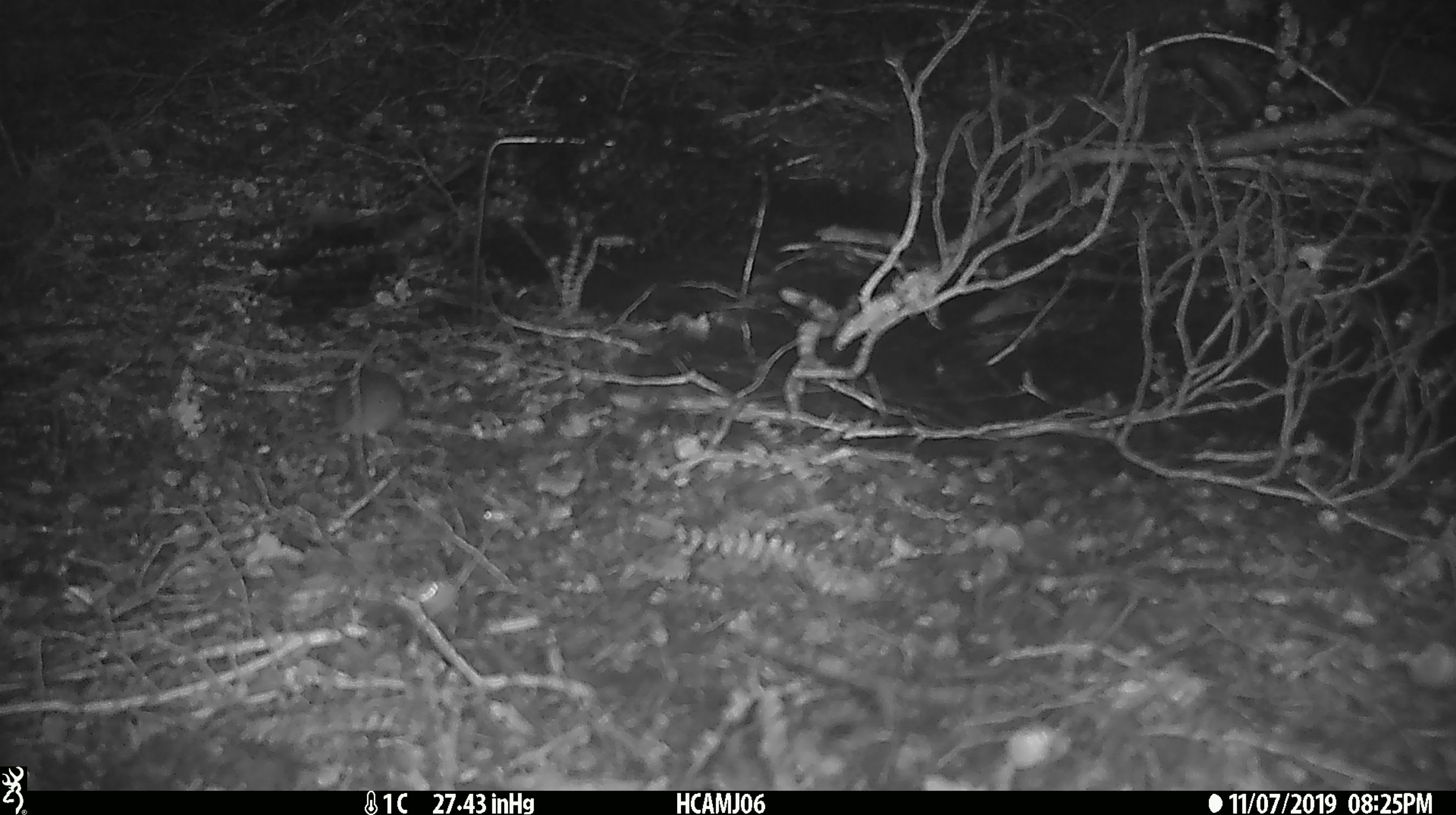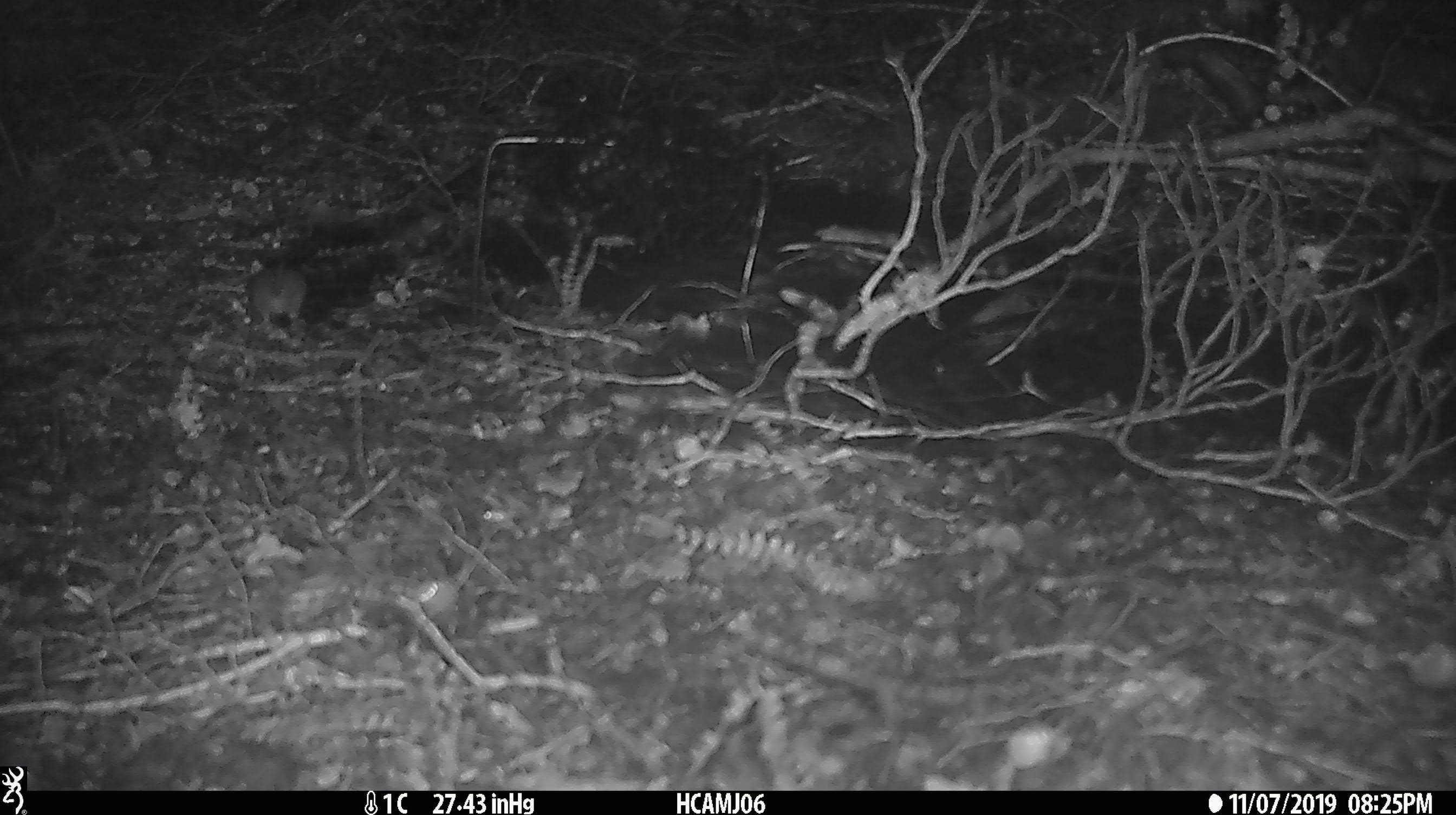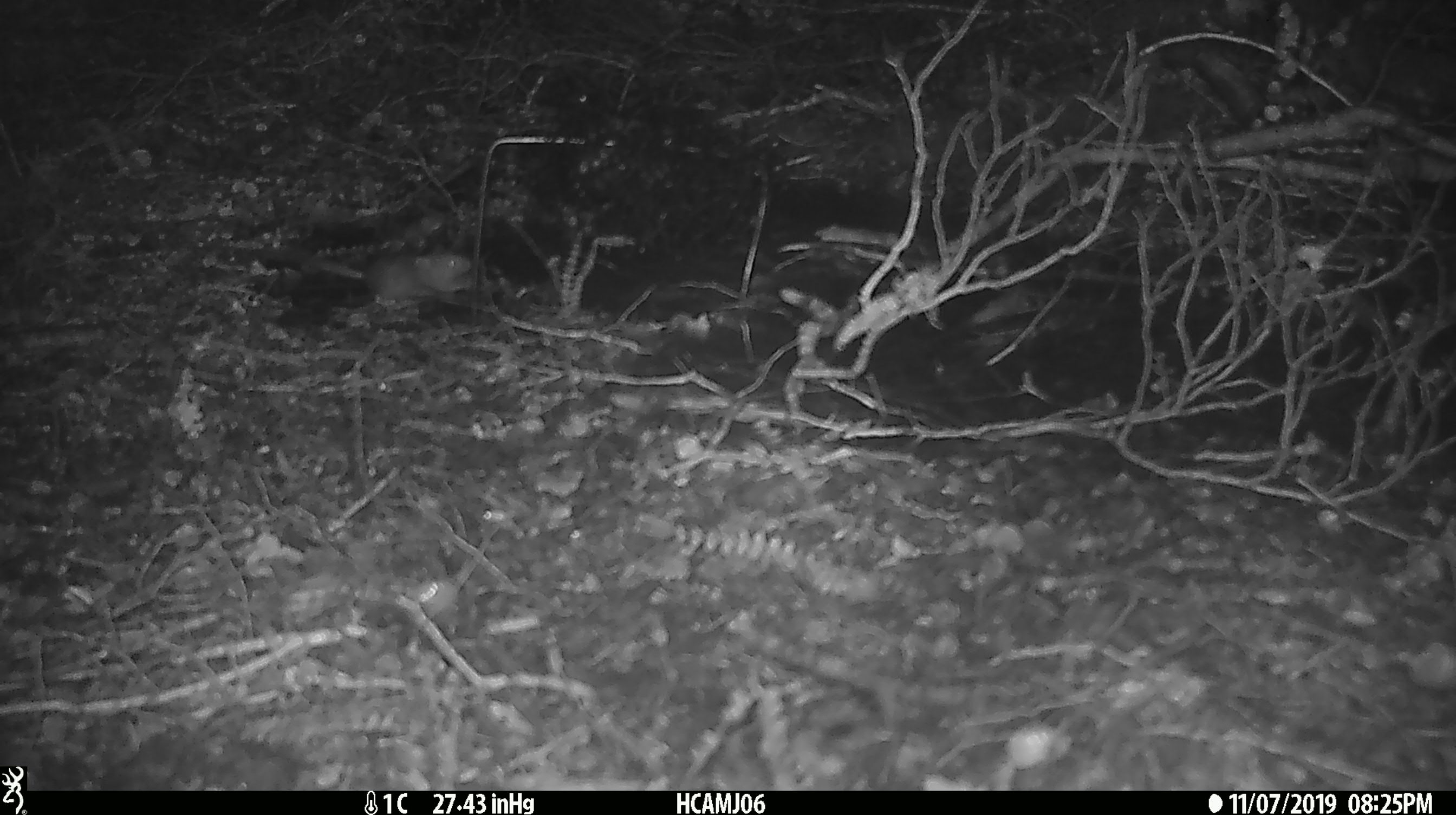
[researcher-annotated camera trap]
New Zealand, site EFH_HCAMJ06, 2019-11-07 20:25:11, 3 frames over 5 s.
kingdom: Animalia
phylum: Chordata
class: Mammalia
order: Rodentia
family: Muridae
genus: Mus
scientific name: Mus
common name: mouse